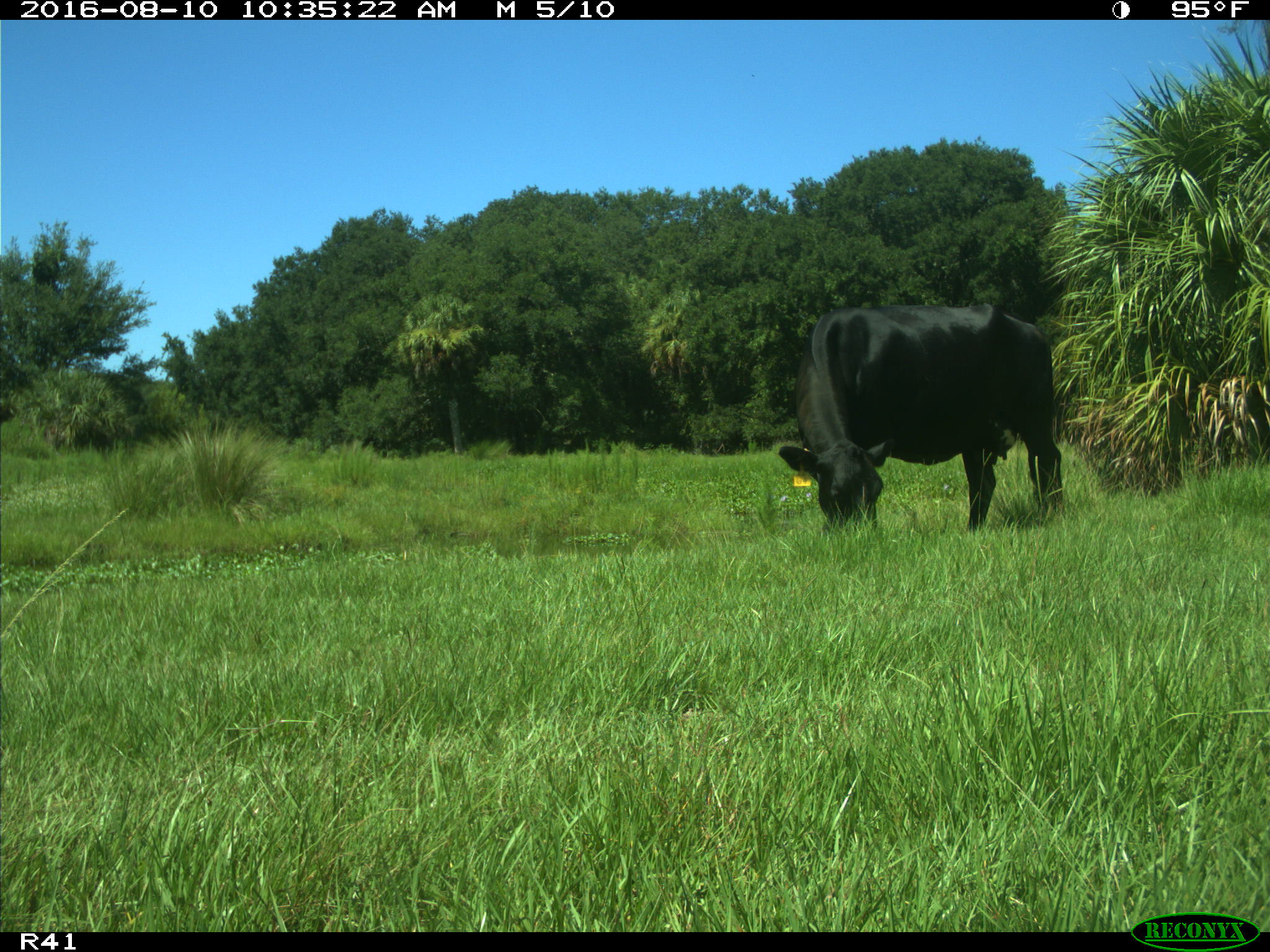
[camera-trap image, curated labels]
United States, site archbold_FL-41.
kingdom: Animalia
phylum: Chordata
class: Mammalia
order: Artiodactyla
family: Bovidae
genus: Bos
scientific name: Bos taurus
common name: domestic cow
Bos taurus (domestic cow).